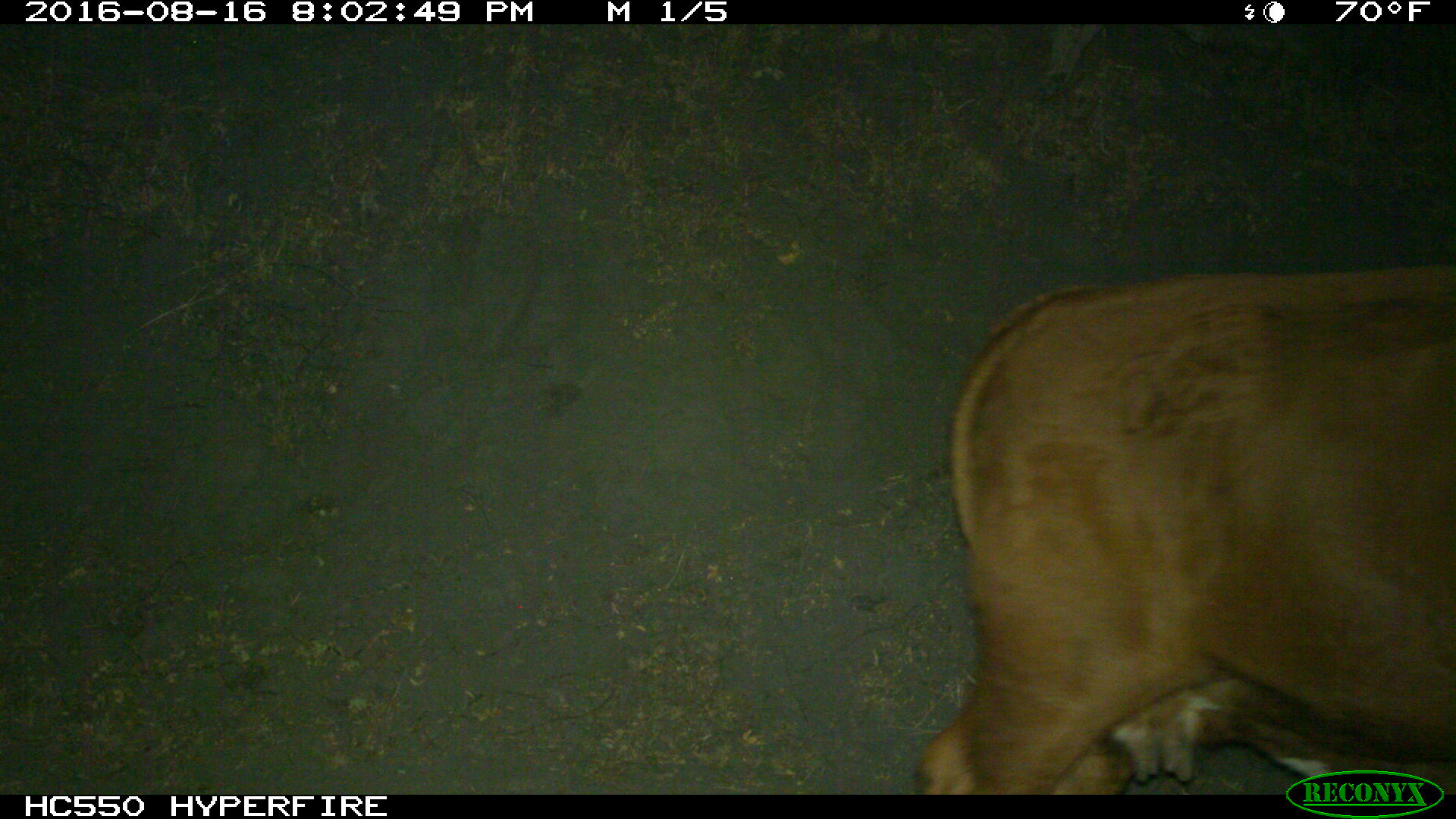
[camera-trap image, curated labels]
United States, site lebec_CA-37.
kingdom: Animalia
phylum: Chordata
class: Mammalia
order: Artiodactyla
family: Bovidae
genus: Bos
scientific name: Bos taurus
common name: domestic cow